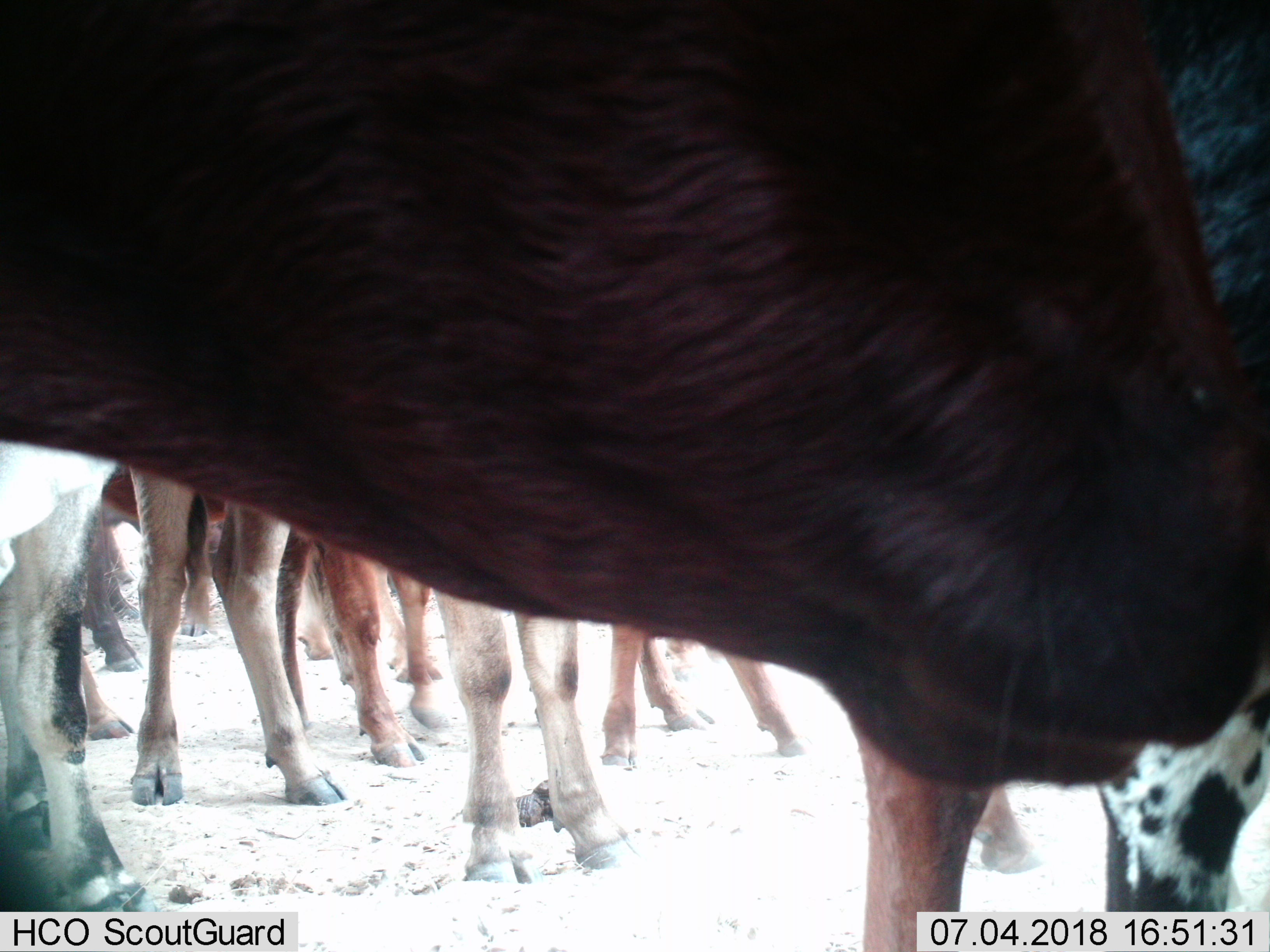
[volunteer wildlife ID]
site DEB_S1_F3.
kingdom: Animalia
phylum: Chordata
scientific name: Vertebrata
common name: domestic animal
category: domesticanimal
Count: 11-50.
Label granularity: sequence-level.